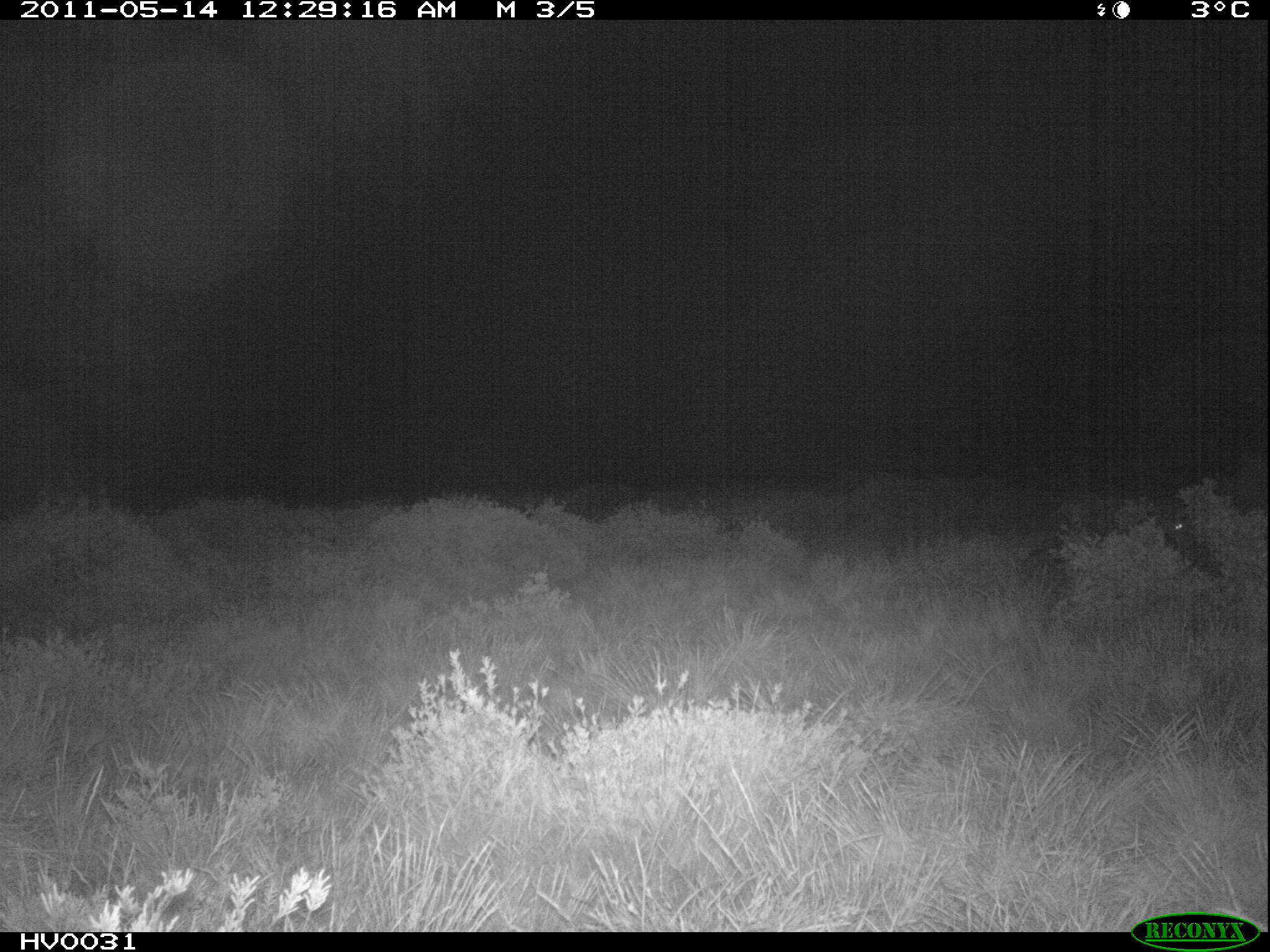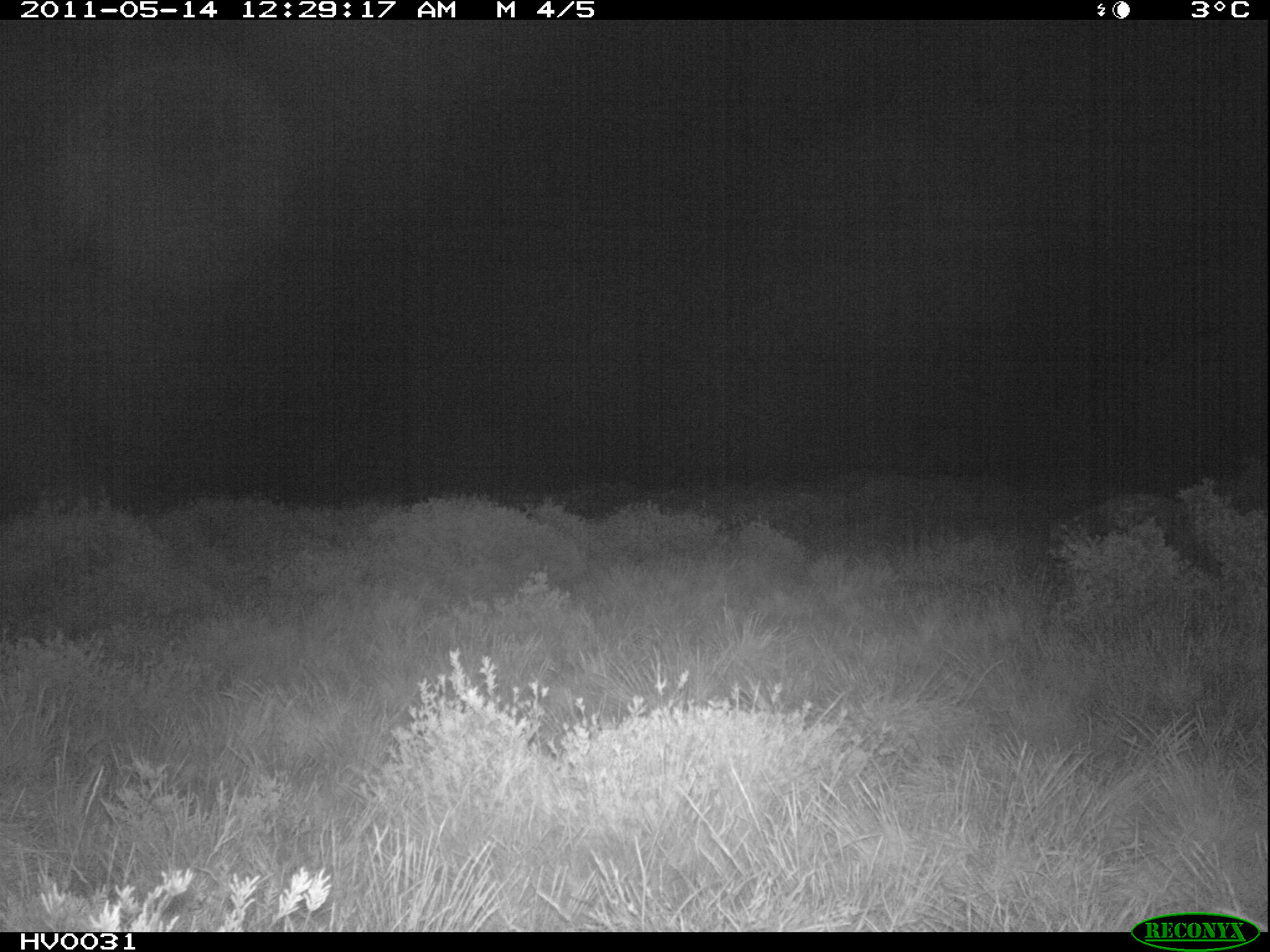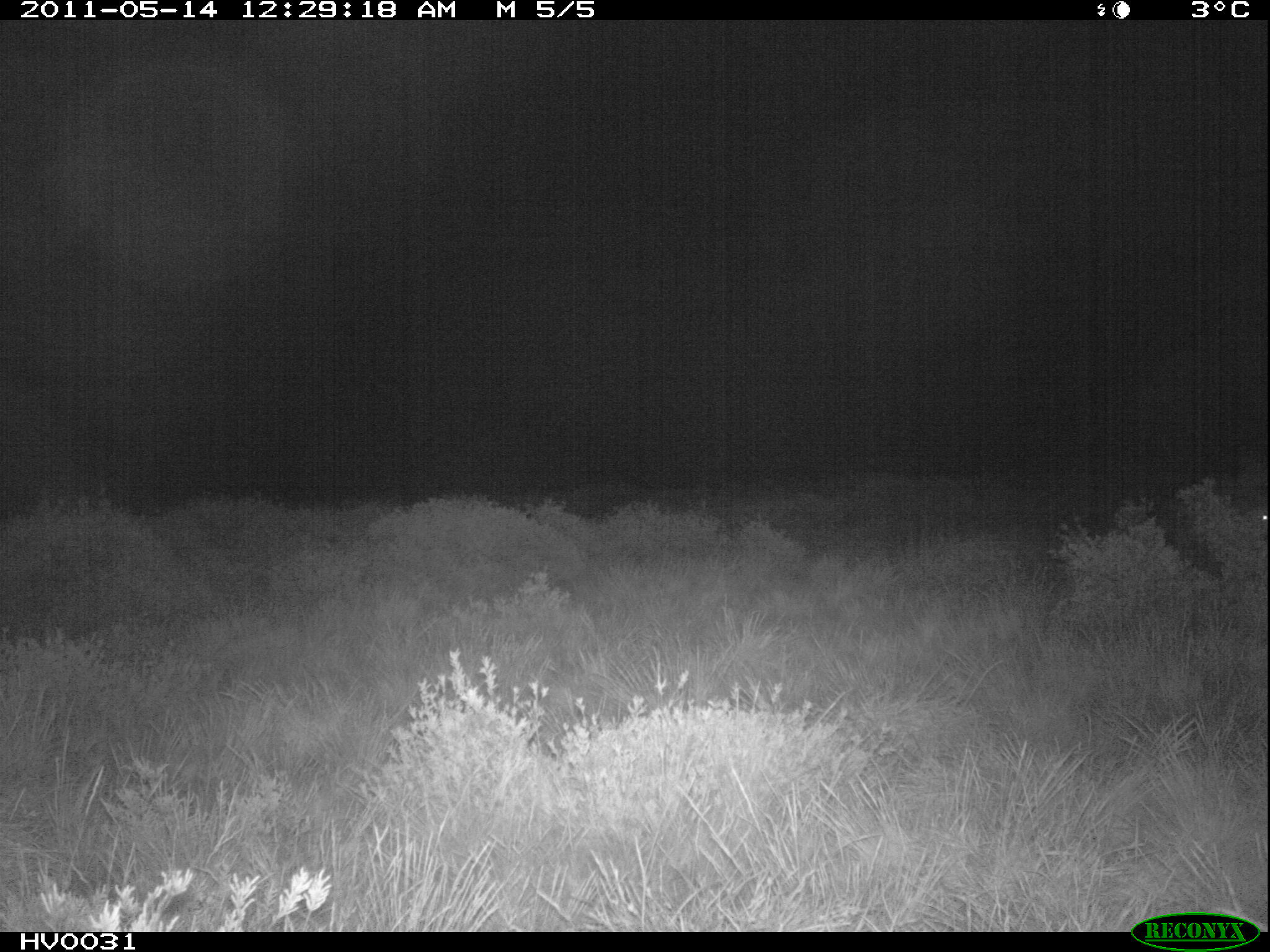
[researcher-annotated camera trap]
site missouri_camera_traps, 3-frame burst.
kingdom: Animalia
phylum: Chordata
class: Mammalia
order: Carnivora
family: Canidae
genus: Vulpes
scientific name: Vulpes vulpes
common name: red fox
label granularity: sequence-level